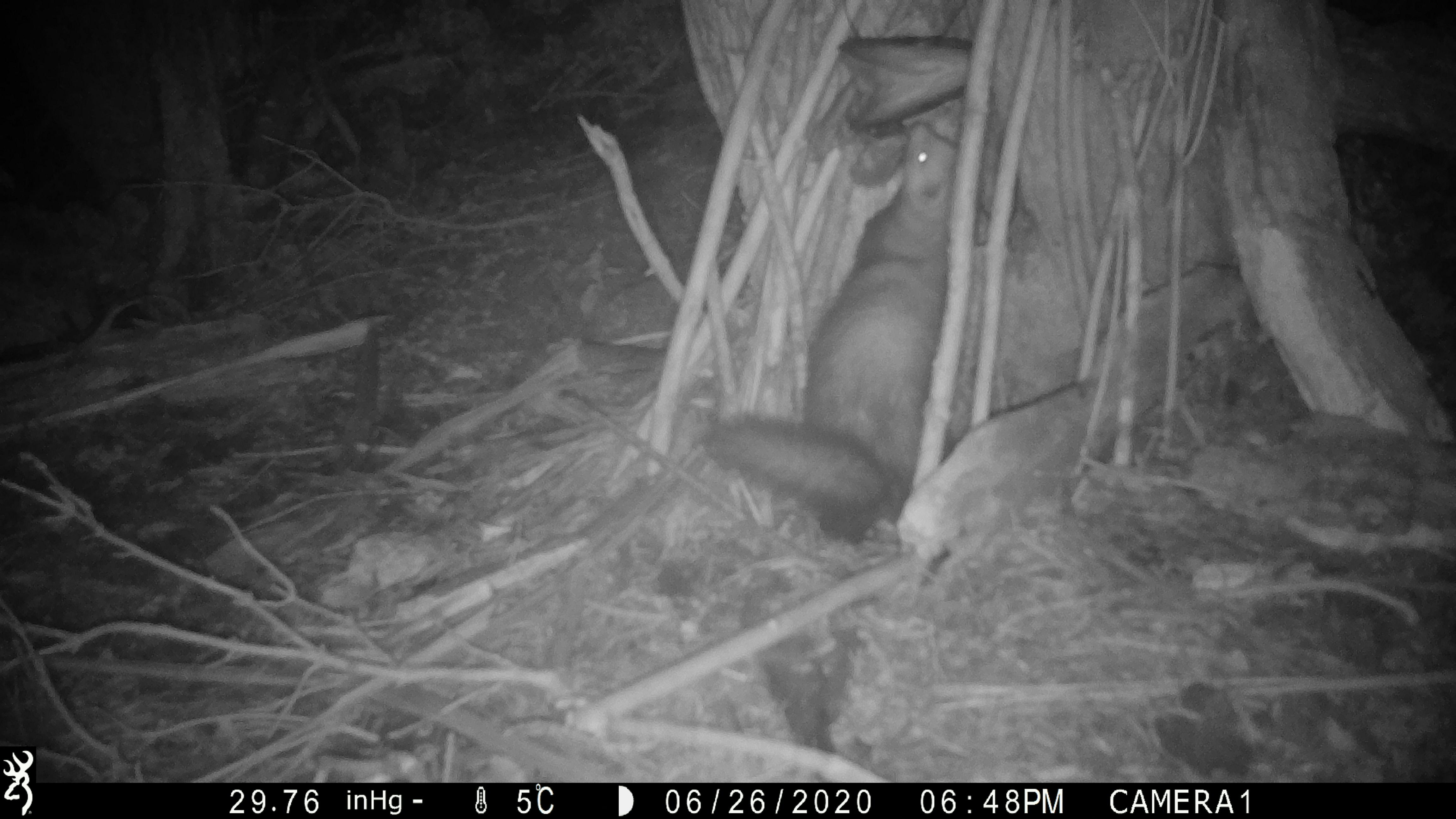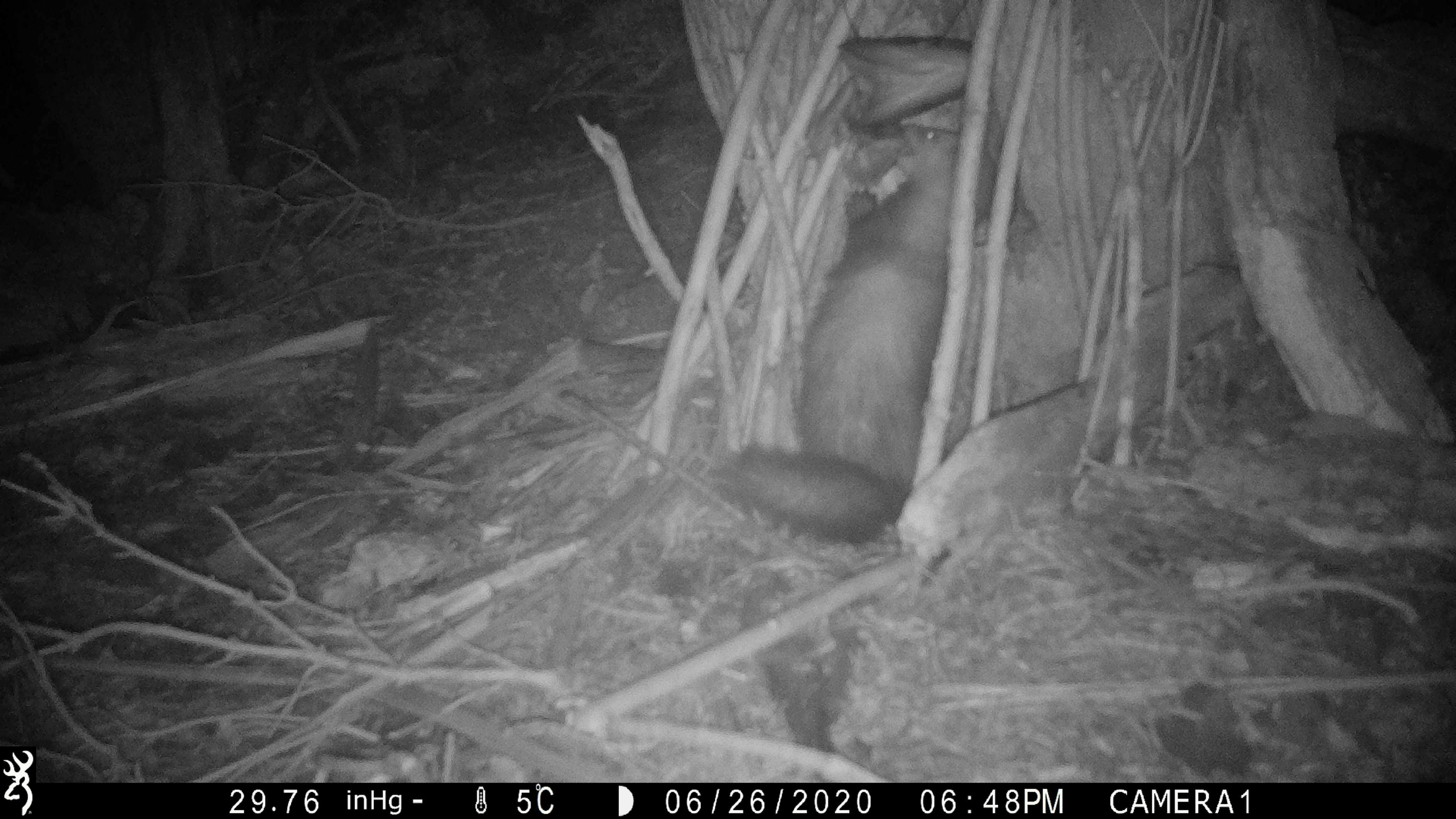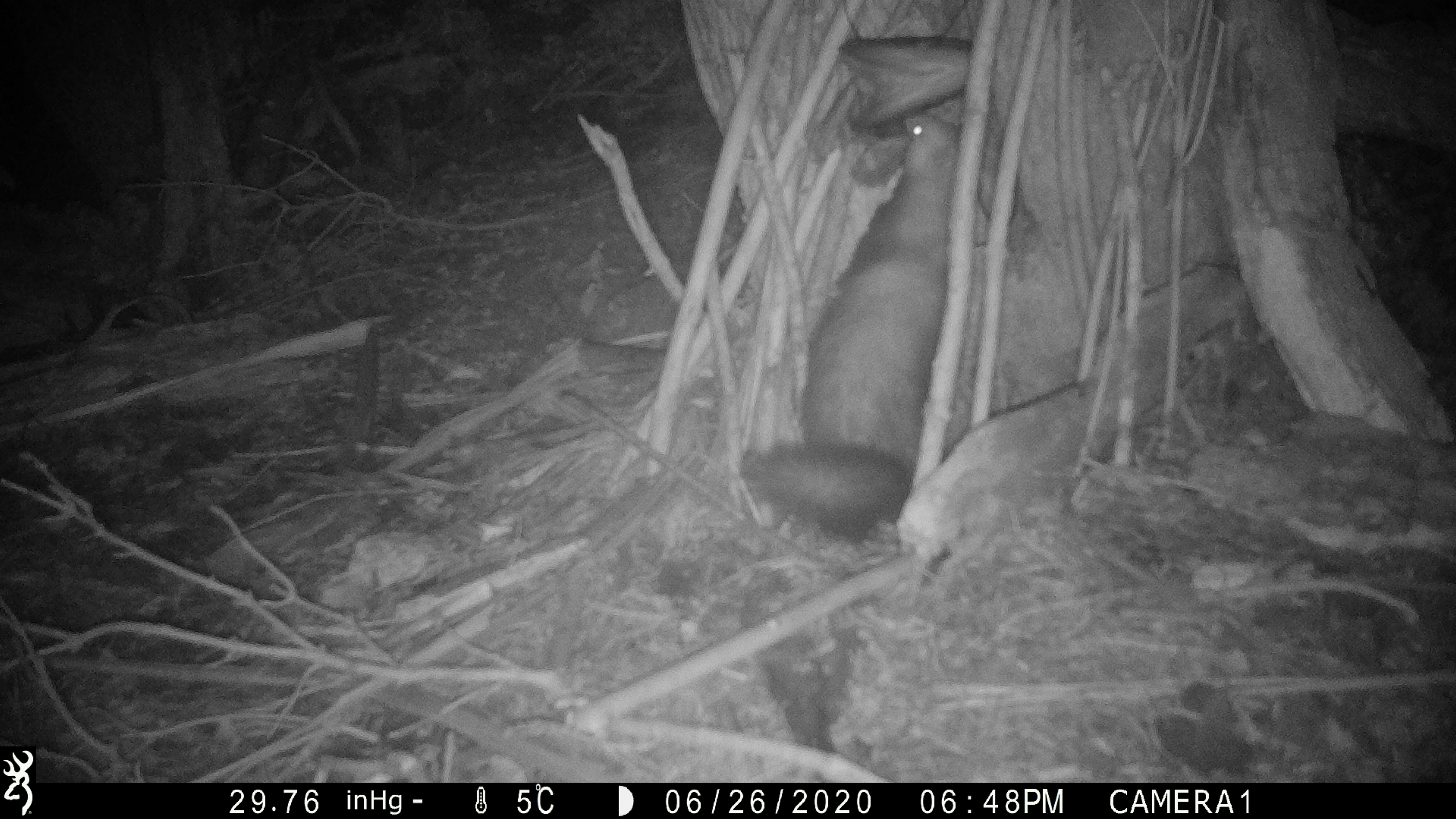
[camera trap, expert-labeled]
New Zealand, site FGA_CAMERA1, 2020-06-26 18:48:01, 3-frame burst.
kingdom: Animalia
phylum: Chordata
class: Mammalia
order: Carnivora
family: Mustelidae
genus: Mustela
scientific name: Mustela furo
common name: ferret